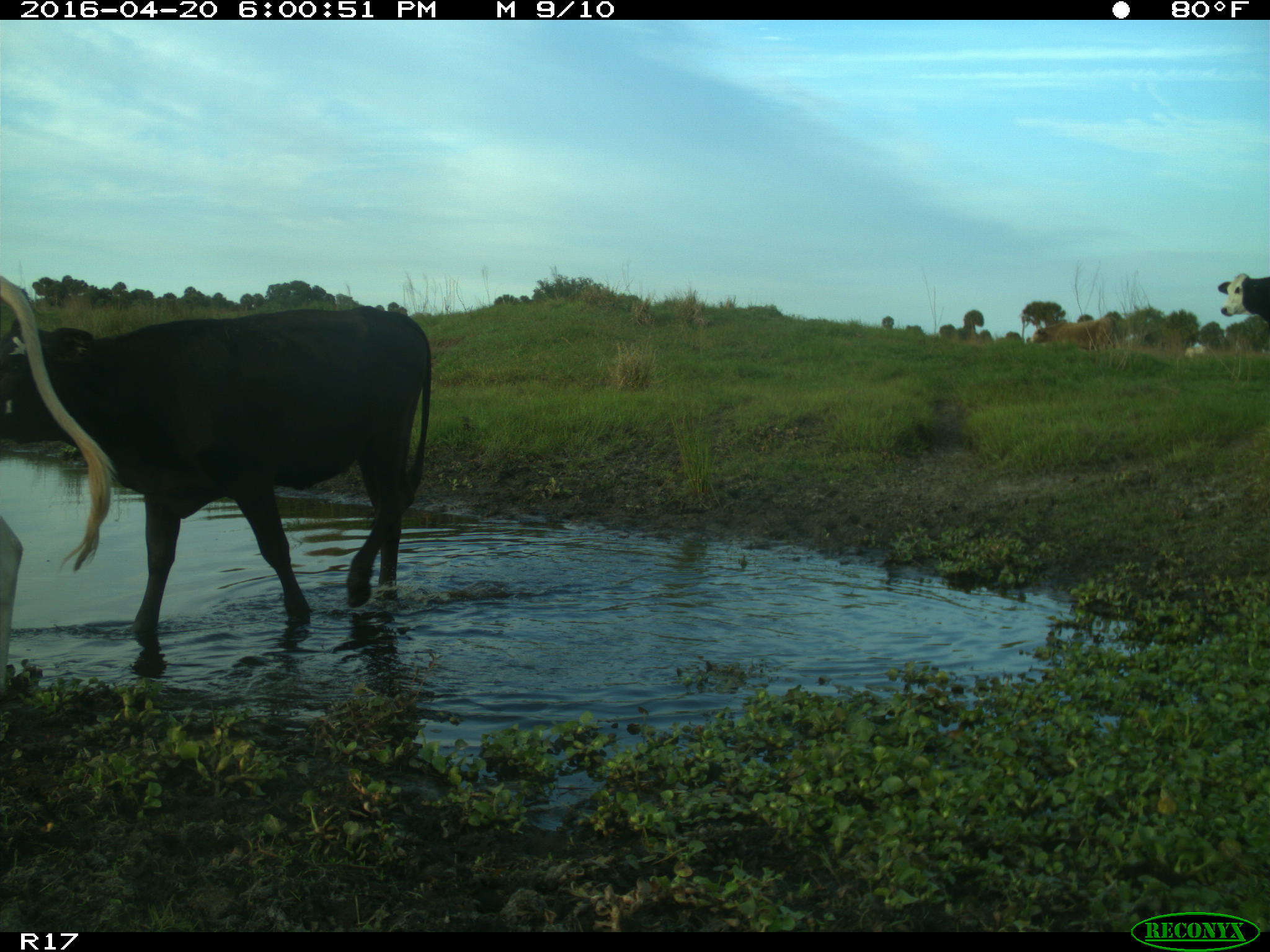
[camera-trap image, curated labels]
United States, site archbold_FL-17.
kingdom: Animalia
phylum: Chordata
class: Mammalia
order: Artiodactyla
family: Bovidae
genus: Bos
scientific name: Bos taurus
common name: domestic cow